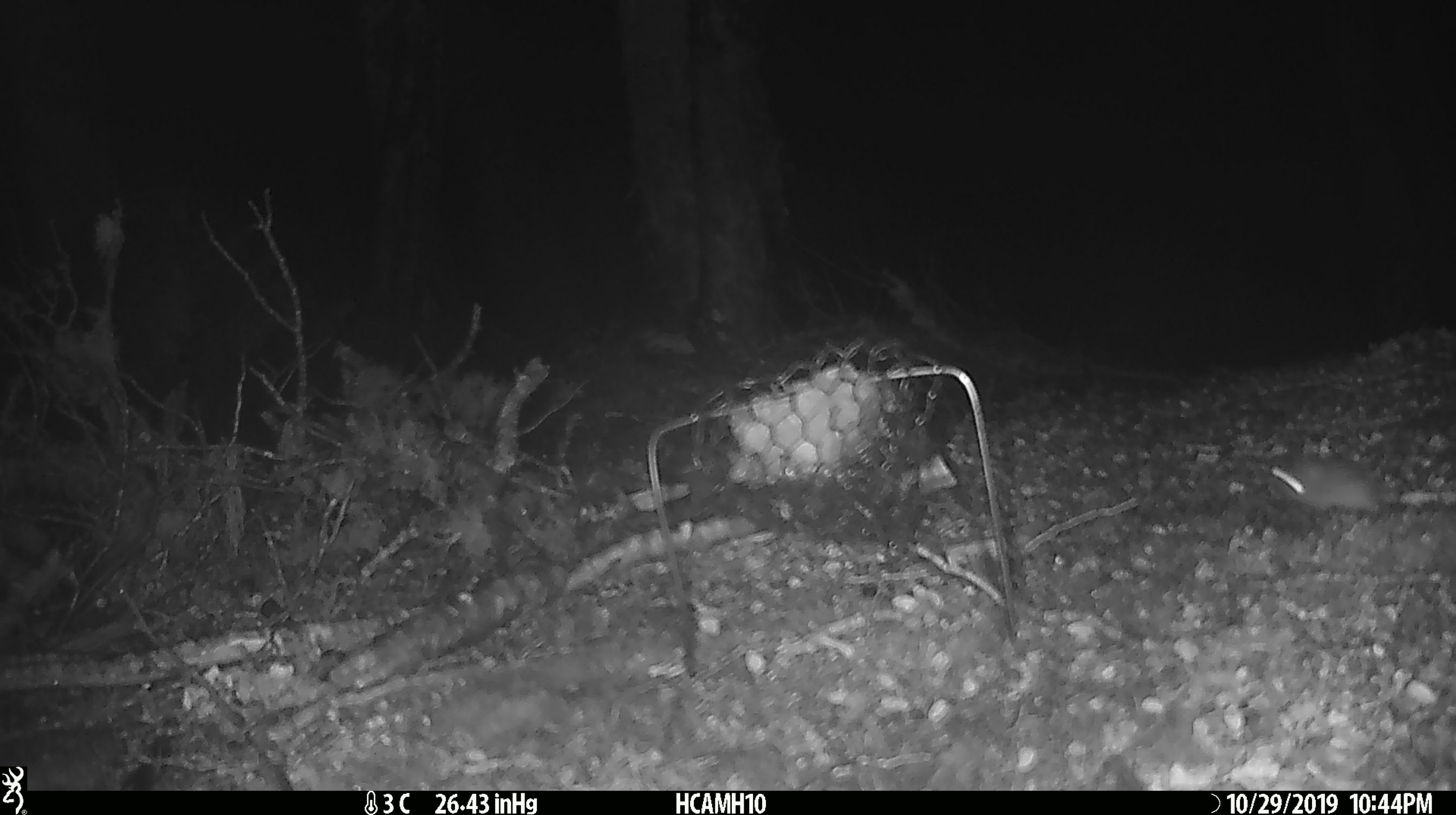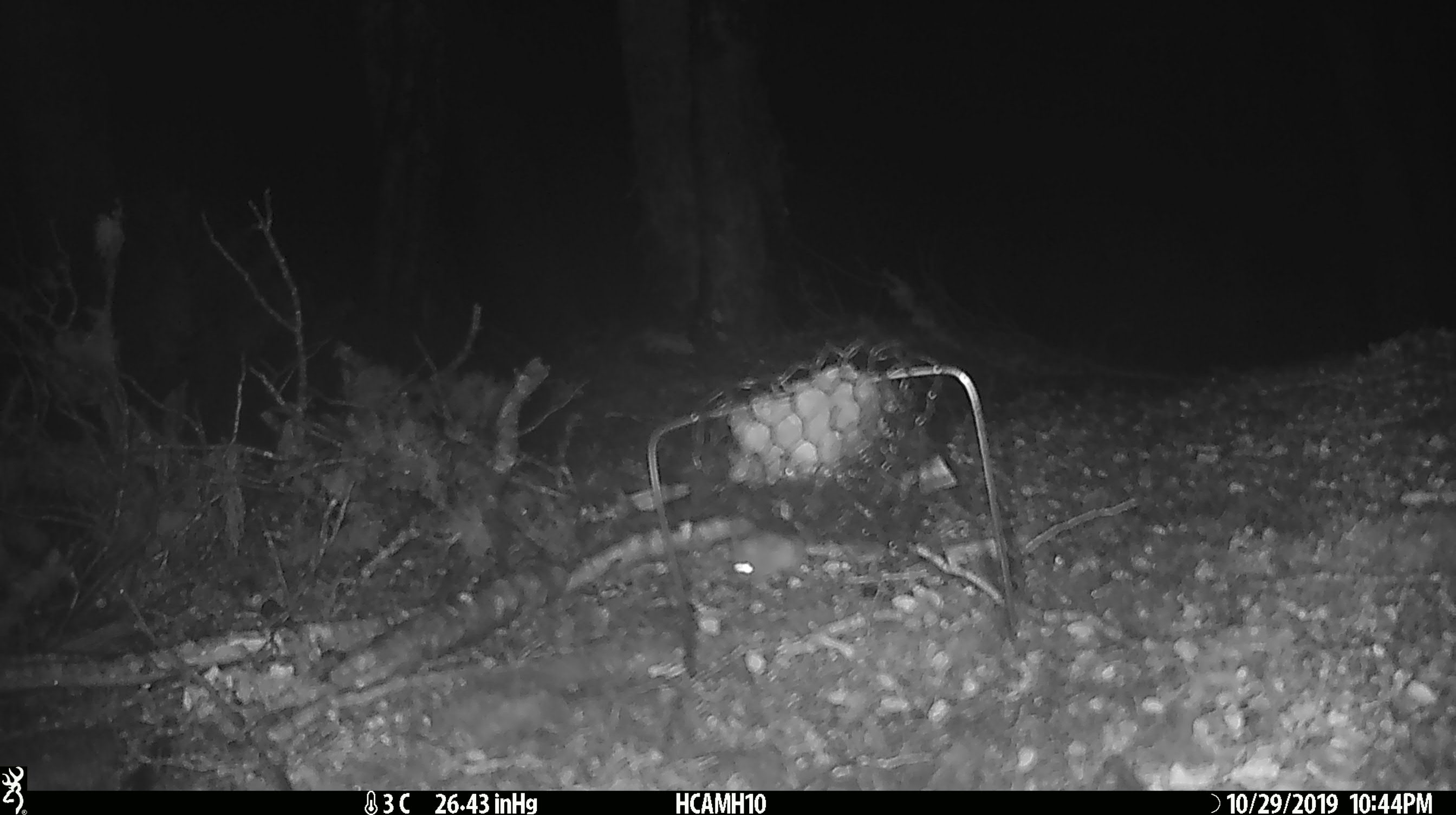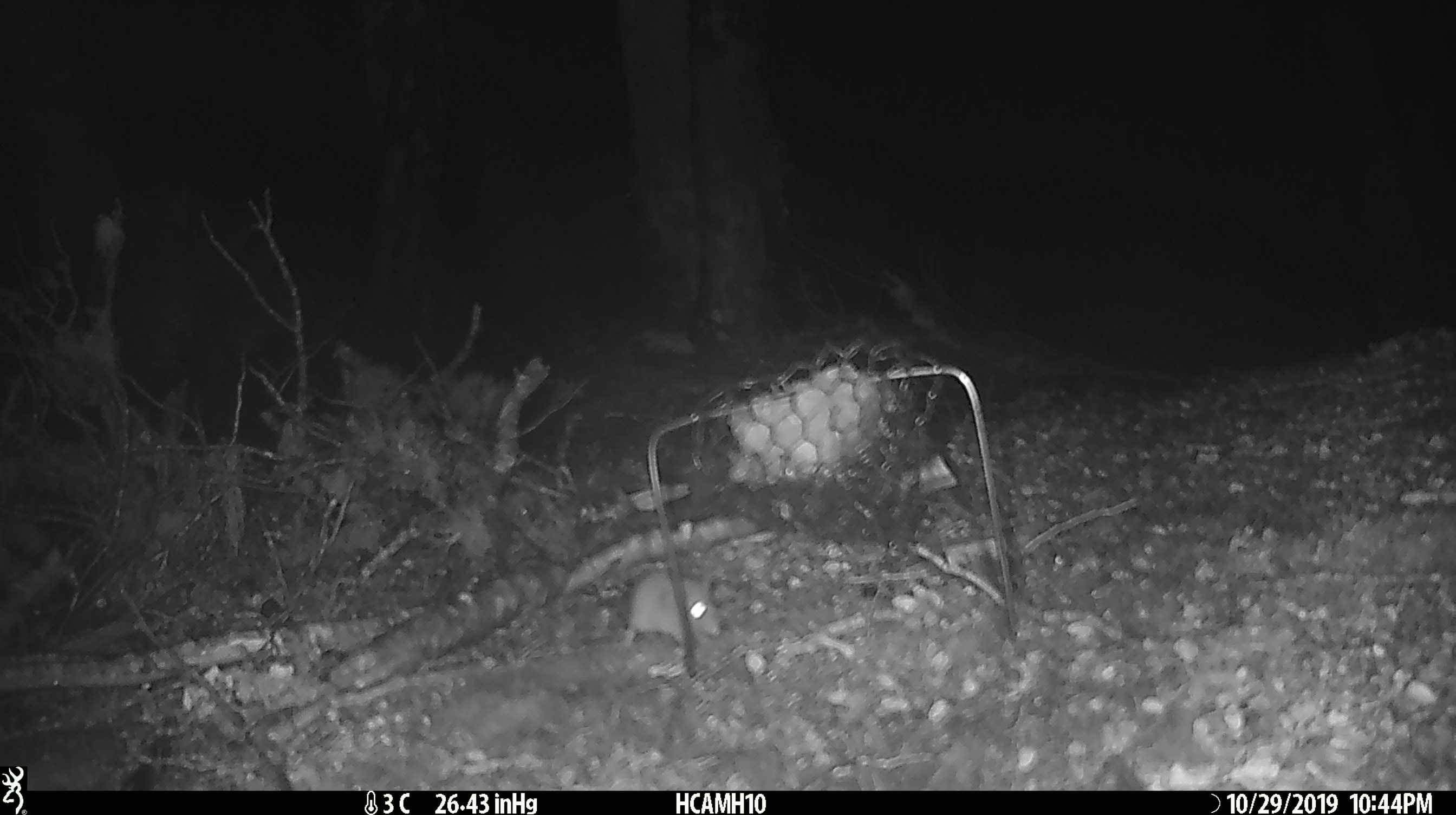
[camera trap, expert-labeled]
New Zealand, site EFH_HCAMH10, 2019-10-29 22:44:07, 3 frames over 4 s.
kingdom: Animalia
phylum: Chordata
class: Mammalia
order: Rodentia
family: Muridae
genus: Mus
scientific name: Mus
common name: mouse